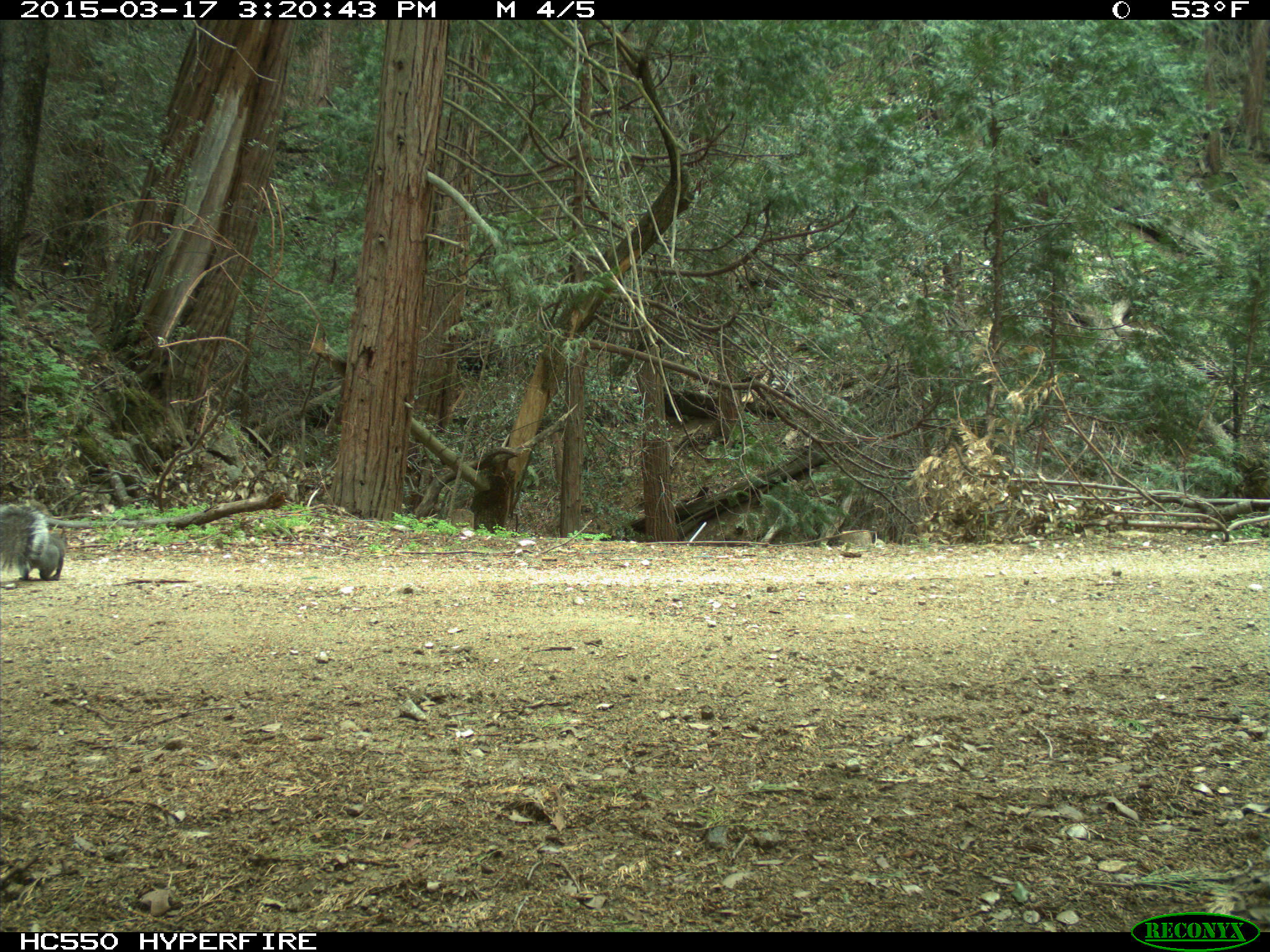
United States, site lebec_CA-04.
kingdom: Animalia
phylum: Chordata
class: Mammalia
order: Rodentia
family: Sciuridae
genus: Sciurus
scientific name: Sciurus carolinensis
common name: eastern gray squirrel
Sciurus carolinensis (eastern gray squirrel).